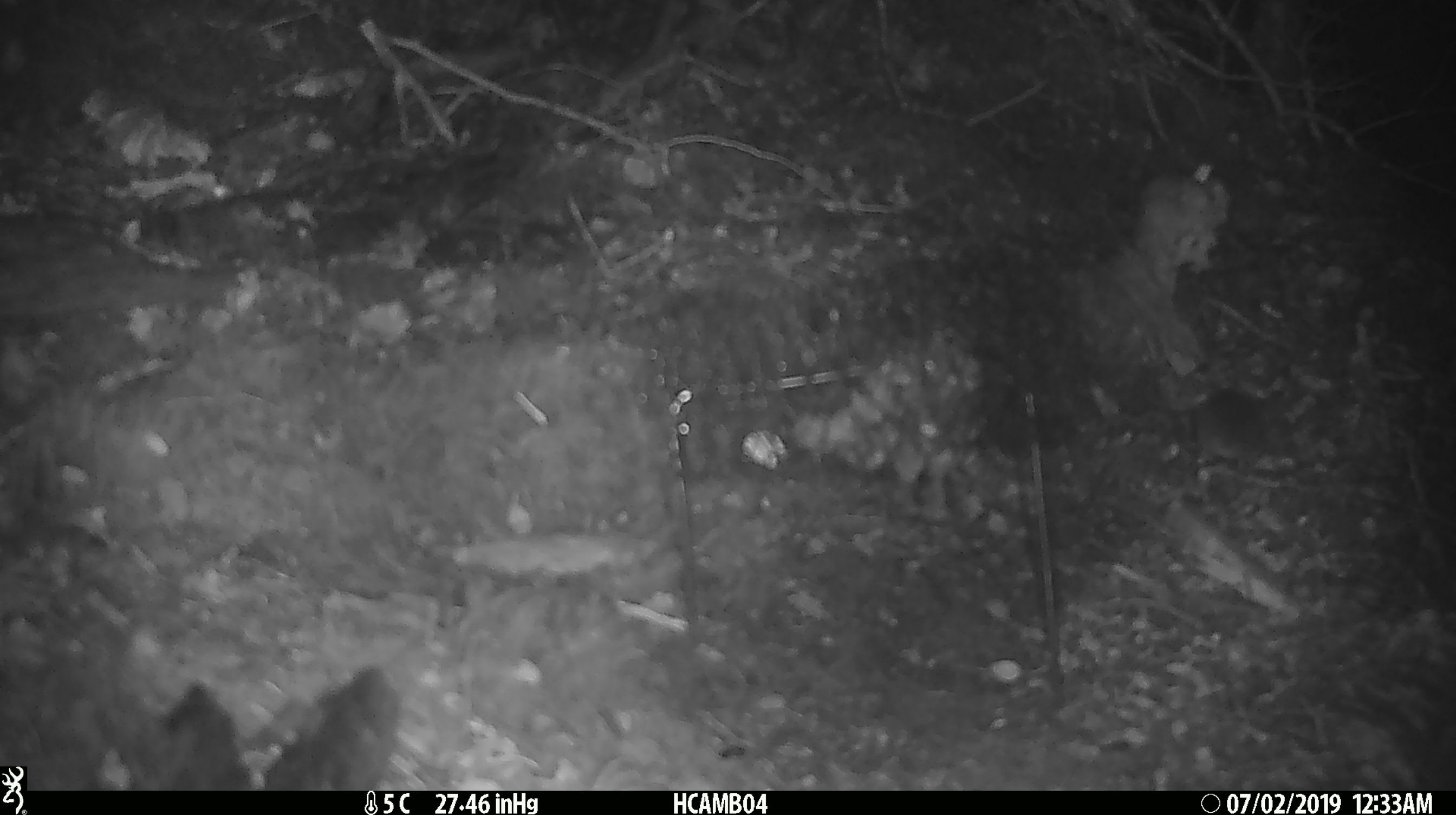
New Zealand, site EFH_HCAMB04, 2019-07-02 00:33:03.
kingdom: Animalia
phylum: Chordata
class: Mammalia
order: Rodentia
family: Muridae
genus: Mus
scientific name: Mus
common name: mouse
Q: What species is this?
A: Mouse (Mus).